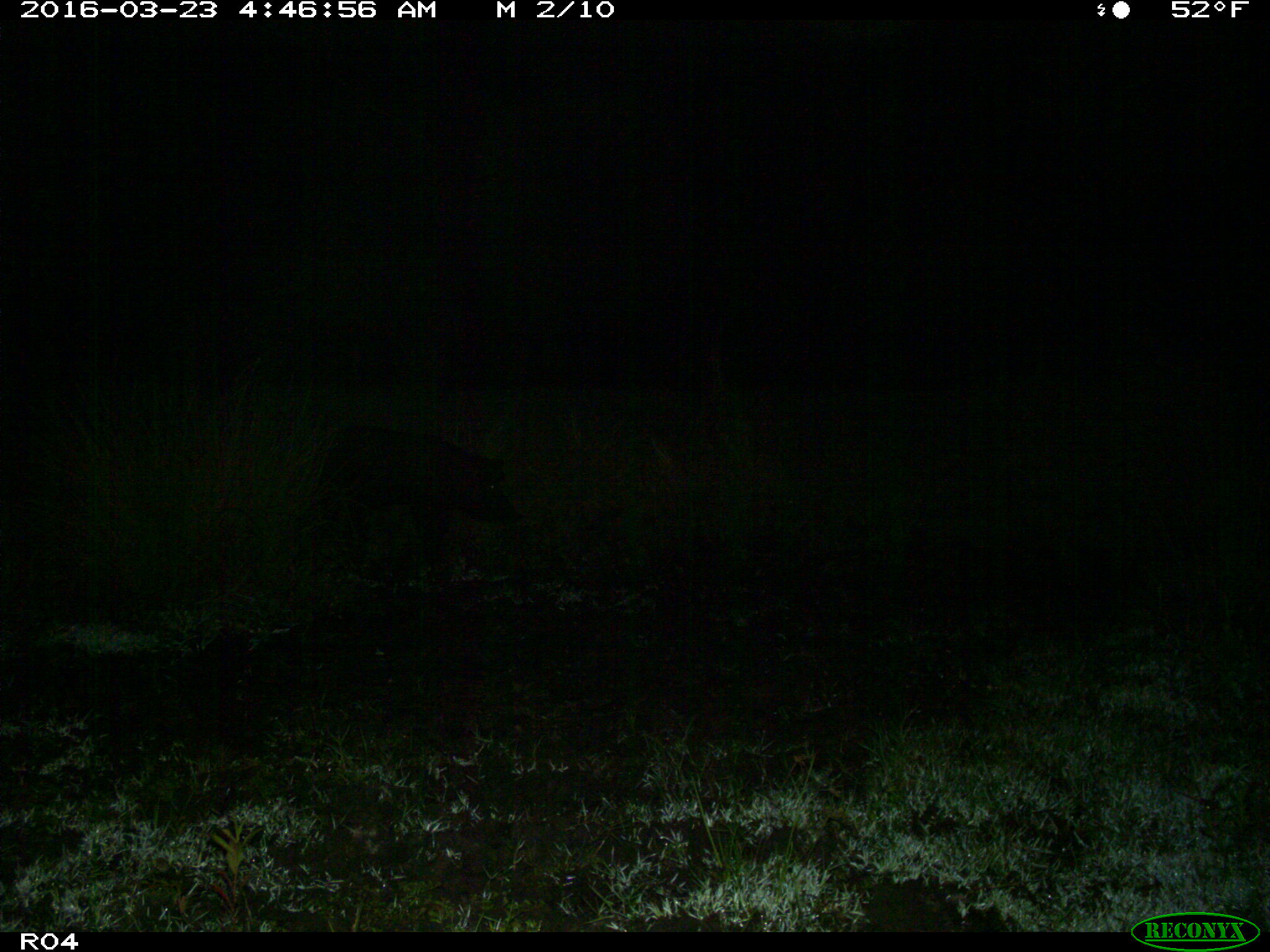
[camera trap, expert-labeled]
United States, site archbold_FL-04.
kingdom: Animalia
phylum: Chordata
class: Mammalia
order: Artiodactyla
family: Suidae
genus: Sus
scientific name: Sus scrofa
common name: wild boar